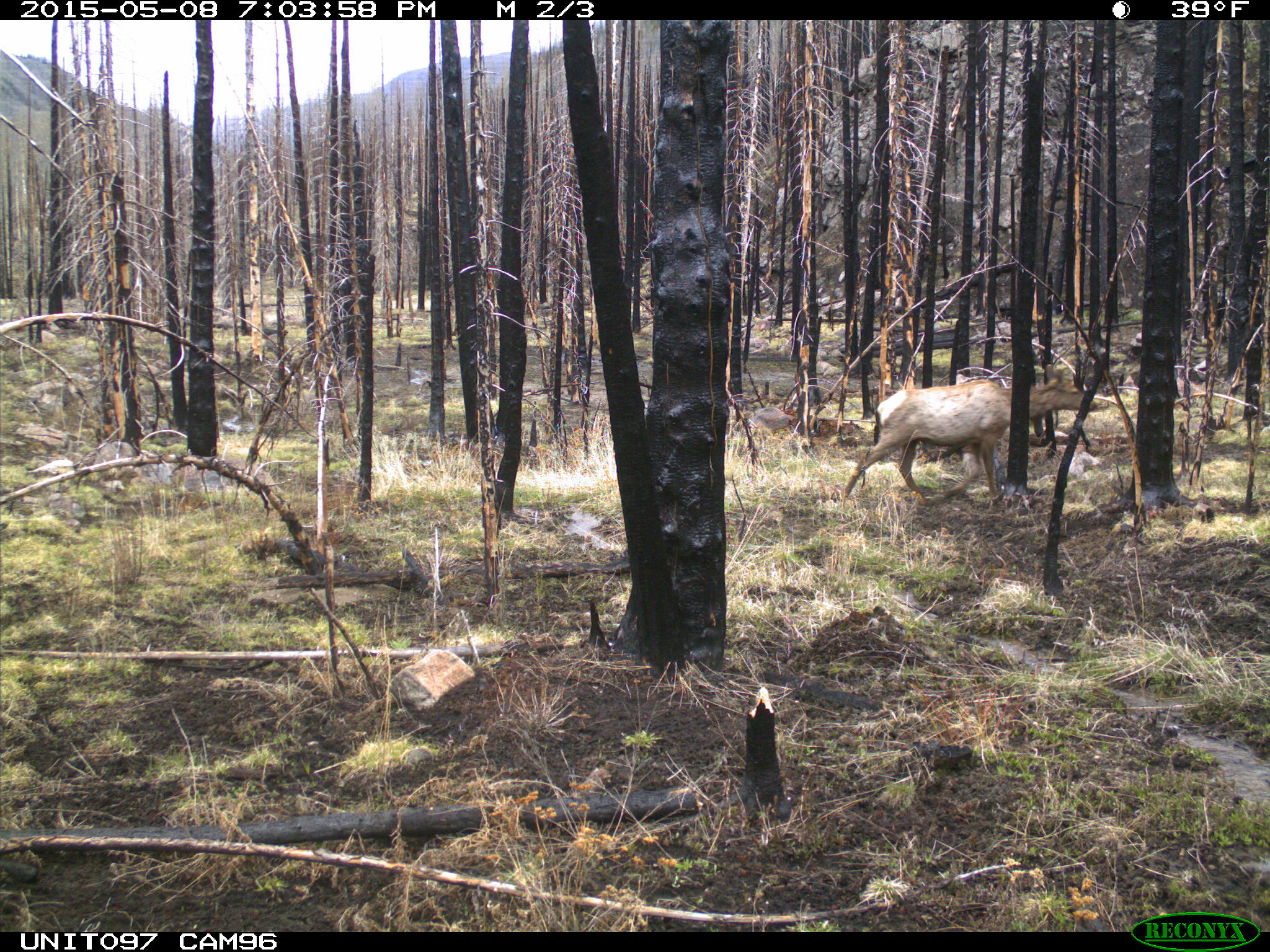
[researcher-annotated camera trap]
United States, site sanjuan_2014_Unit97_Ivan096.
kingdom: Animalia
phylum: Chordata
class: Mammalia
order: Artiodactyla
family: Cervidae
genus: Cervus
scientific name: Cervus elaphus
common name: red deer